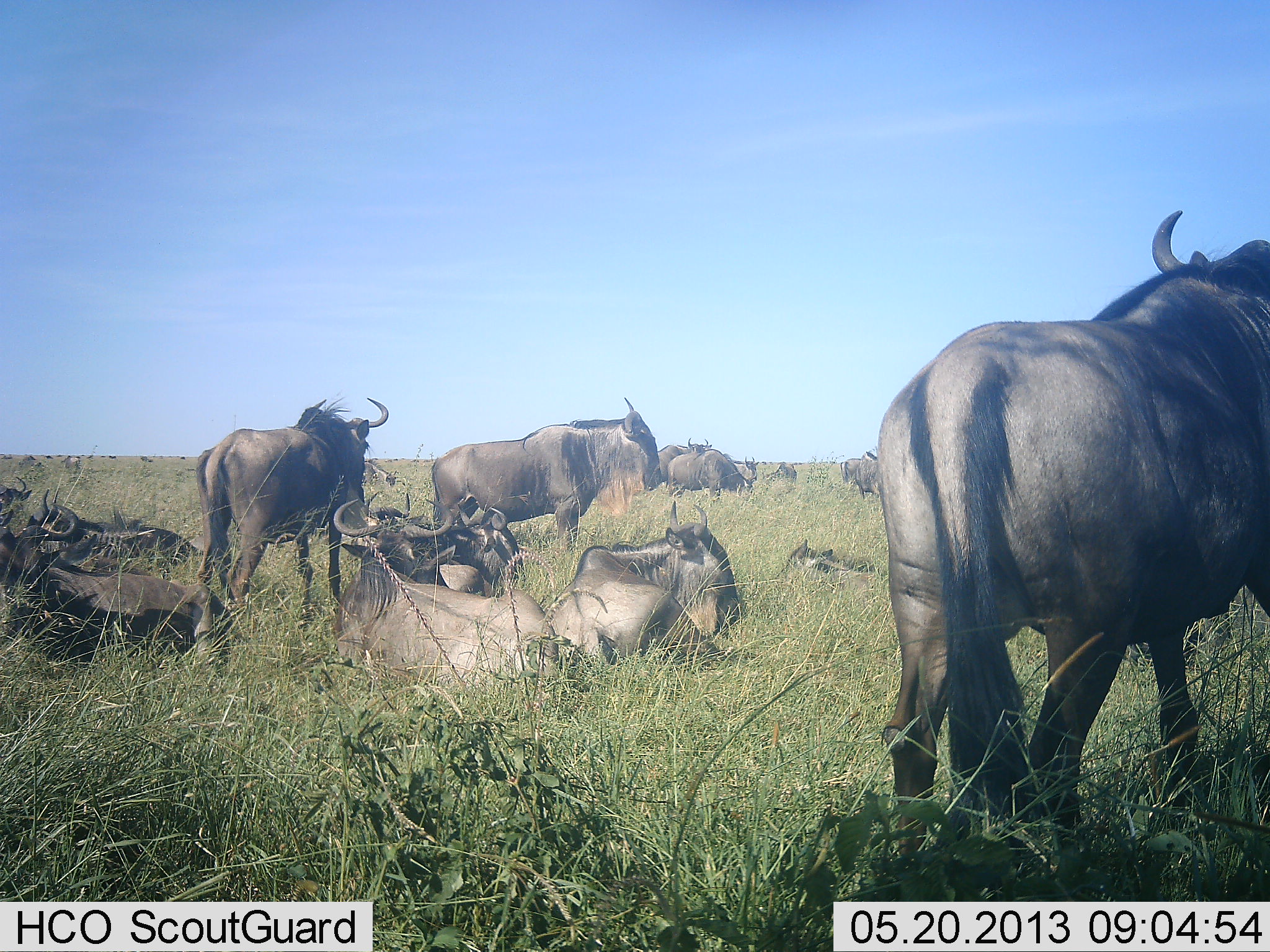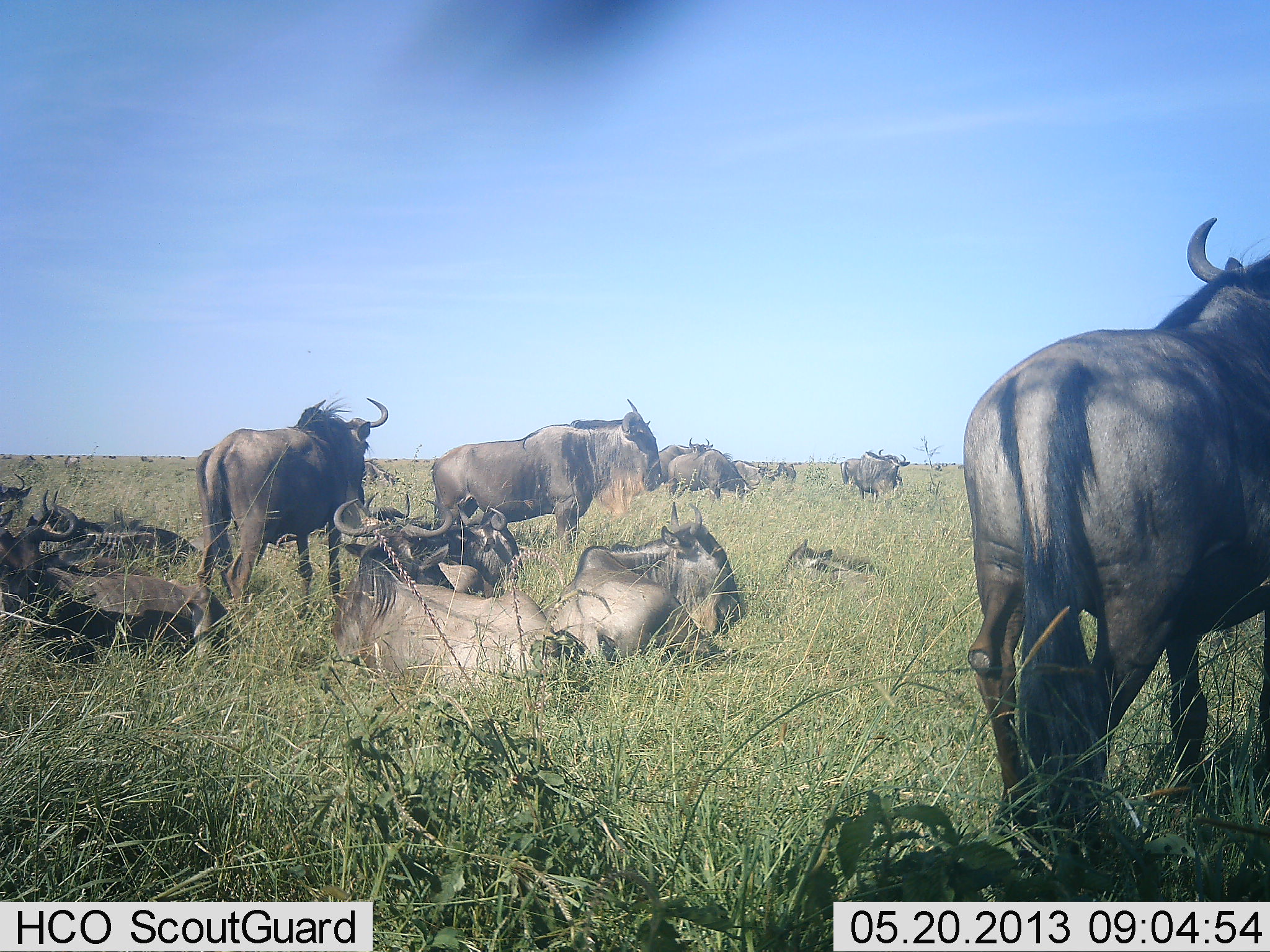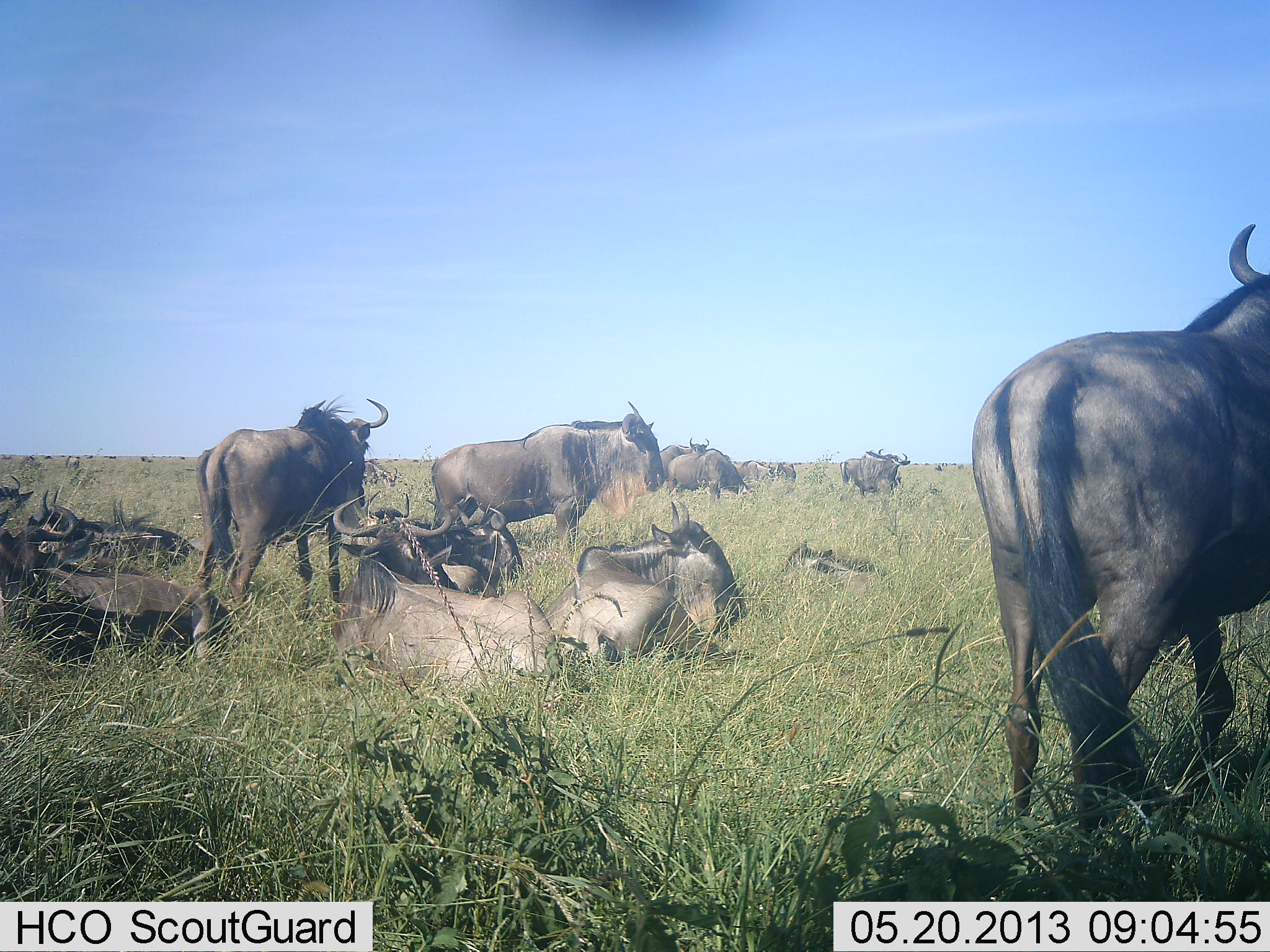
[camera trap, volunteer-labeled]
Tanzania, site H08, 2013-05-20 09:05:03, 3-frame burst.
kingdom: Animalia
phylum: Chordata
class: Mammalia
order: Artiodactyla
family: Bovidae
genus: Connochaetes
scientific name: Connochaetes taurinus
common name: blue wildebeest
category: wildebeest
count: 11-50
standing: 87%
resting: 97%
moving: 39%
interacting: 6%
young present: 6%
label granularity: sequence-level